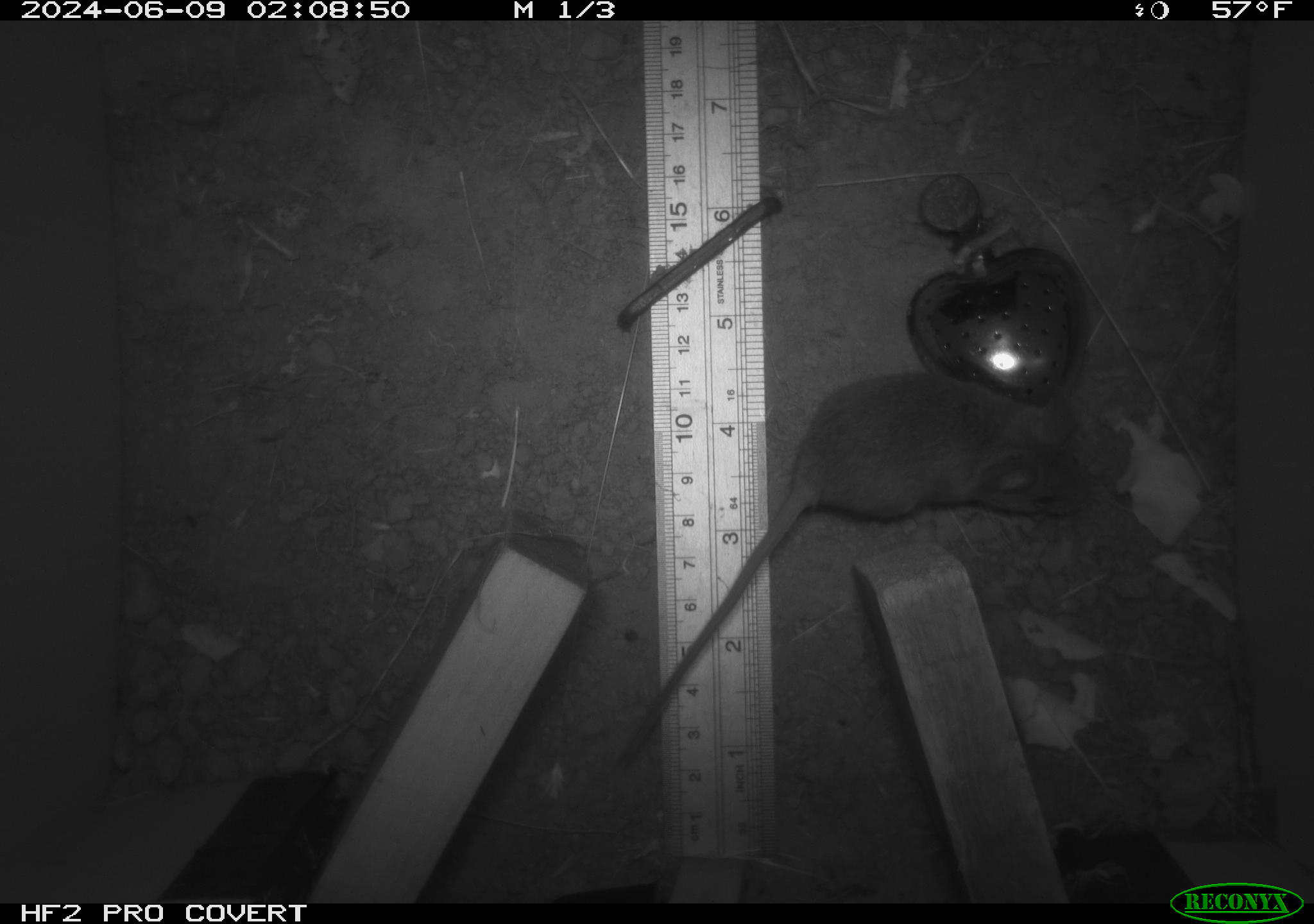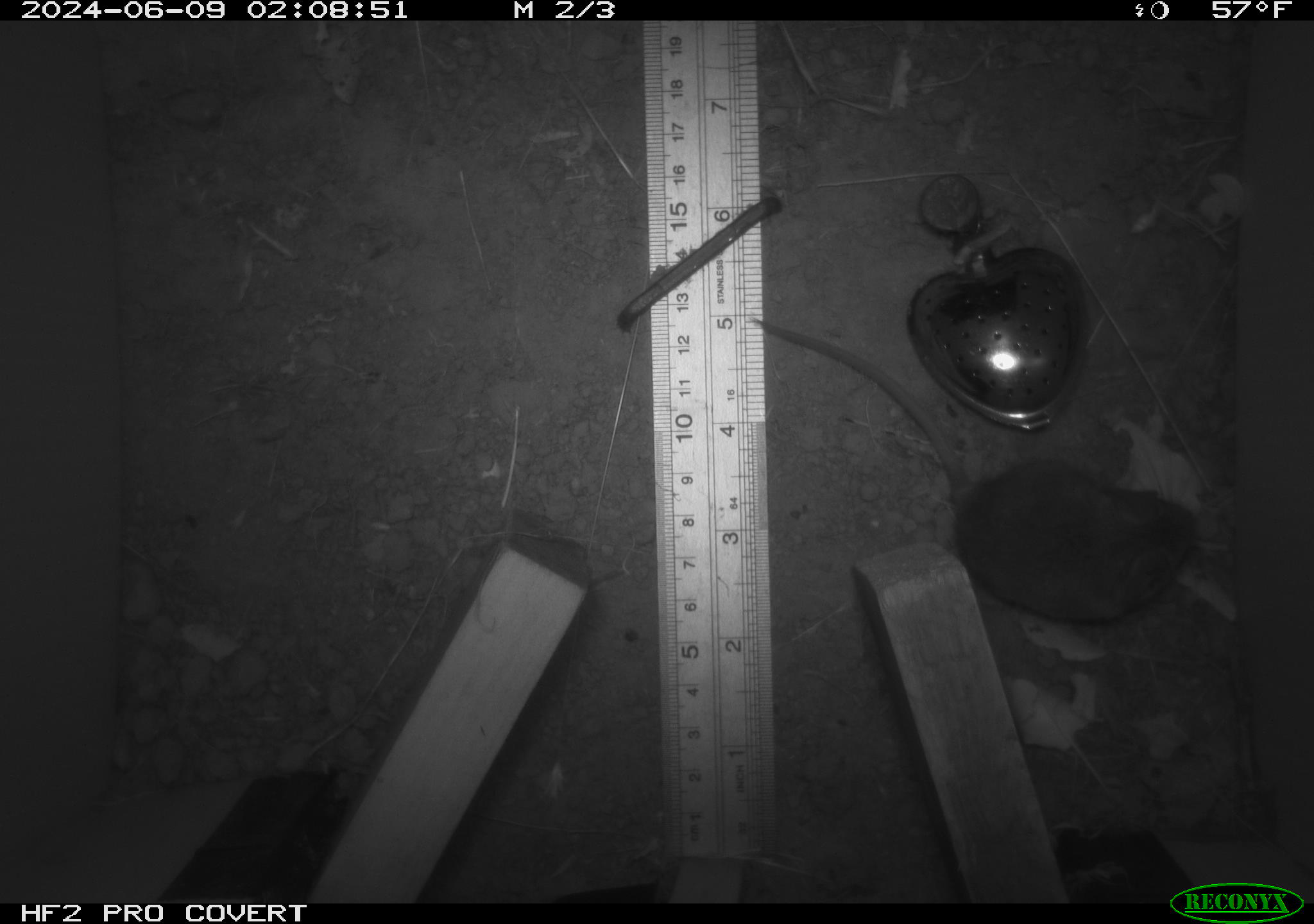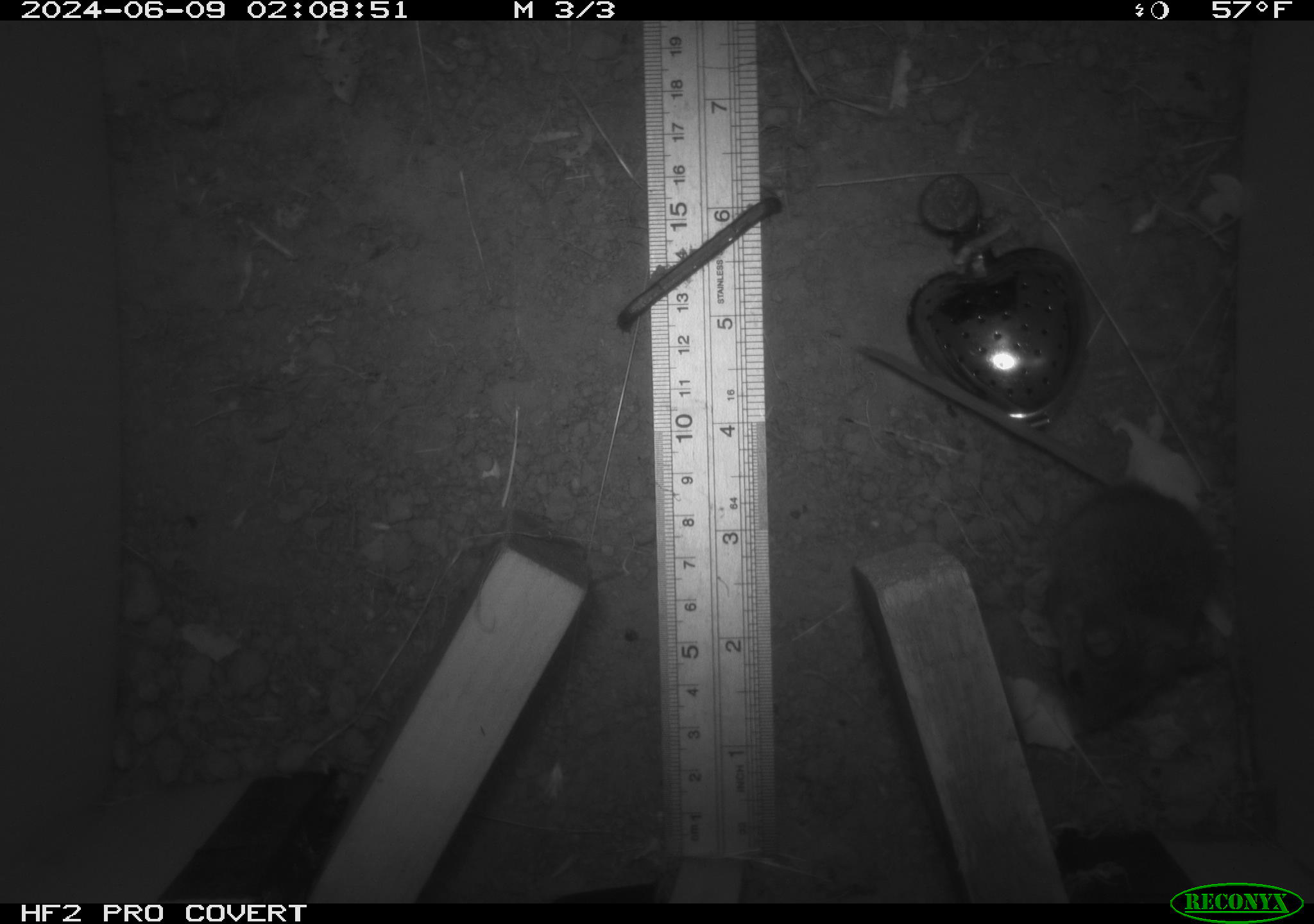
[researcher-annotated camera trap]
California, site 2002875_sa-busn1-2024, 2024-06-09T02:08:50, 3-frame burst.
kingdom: Animalia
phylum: Chordata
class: Mammalia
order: Rodentia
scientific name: Rodentia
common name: mouse species